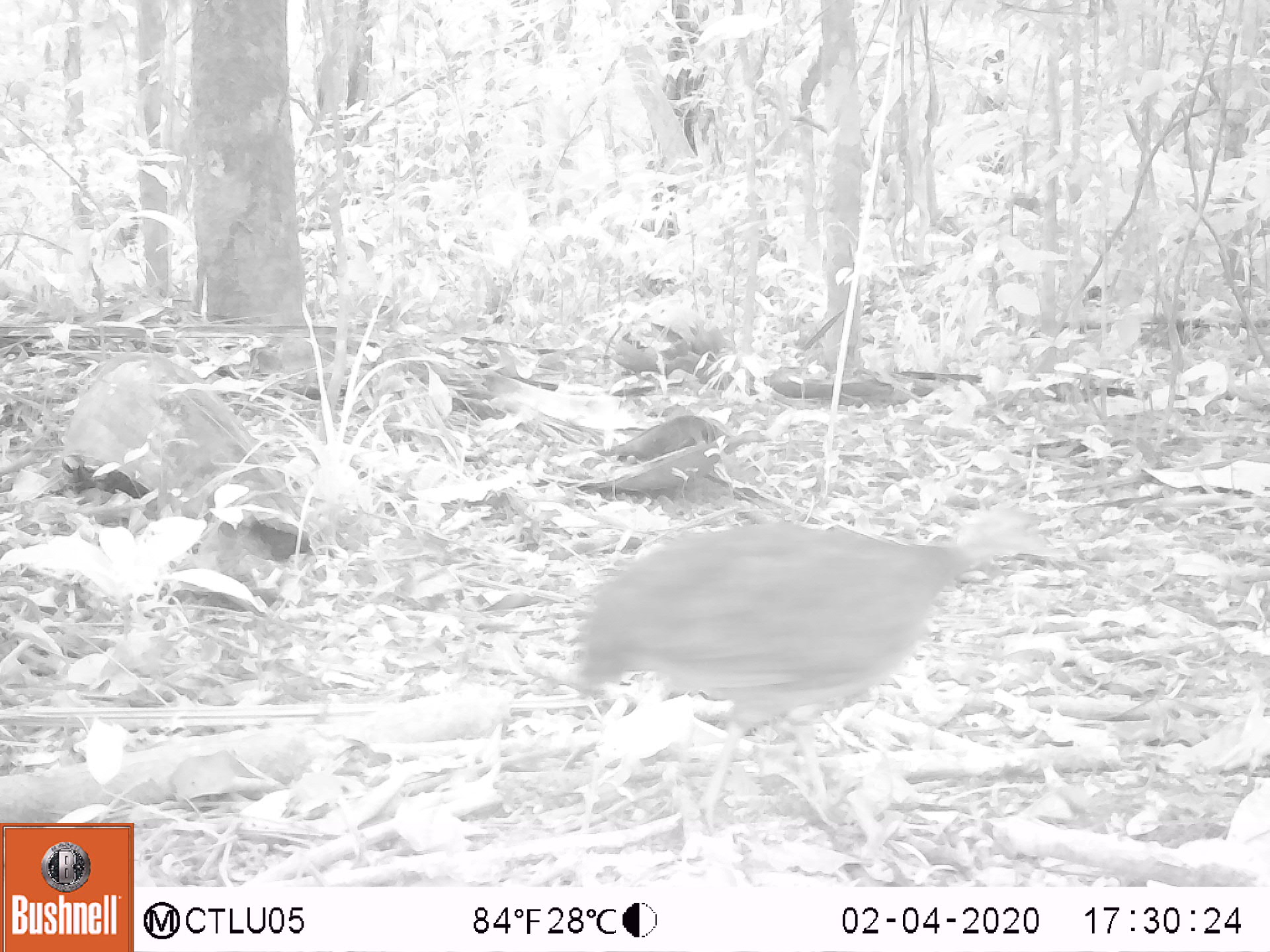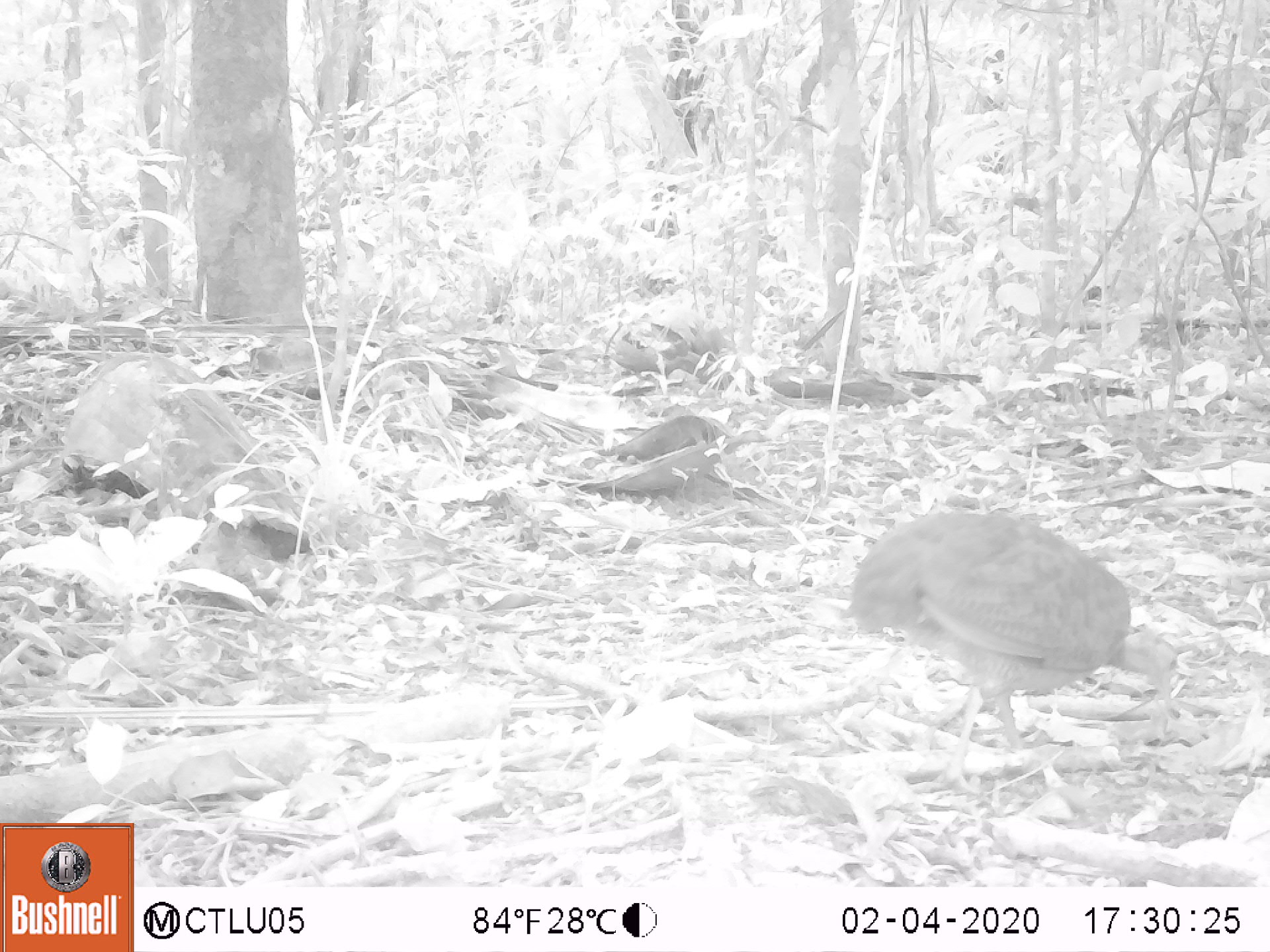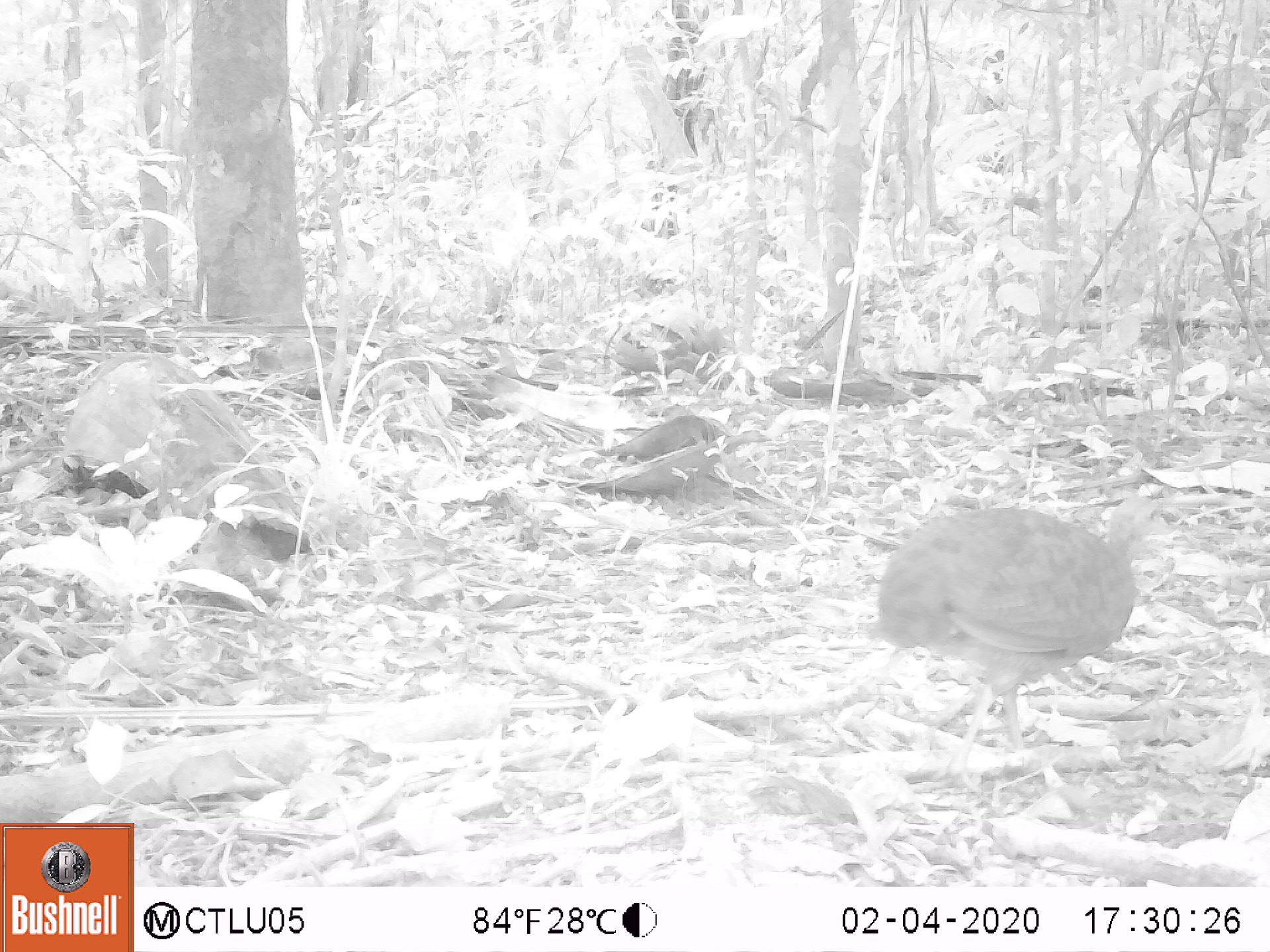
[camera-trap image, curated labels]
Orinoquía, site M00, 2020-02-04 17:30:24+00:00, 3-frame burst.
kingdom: Animalia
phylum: Chordata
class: Aves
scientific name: Aves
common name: bird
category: unknown bird